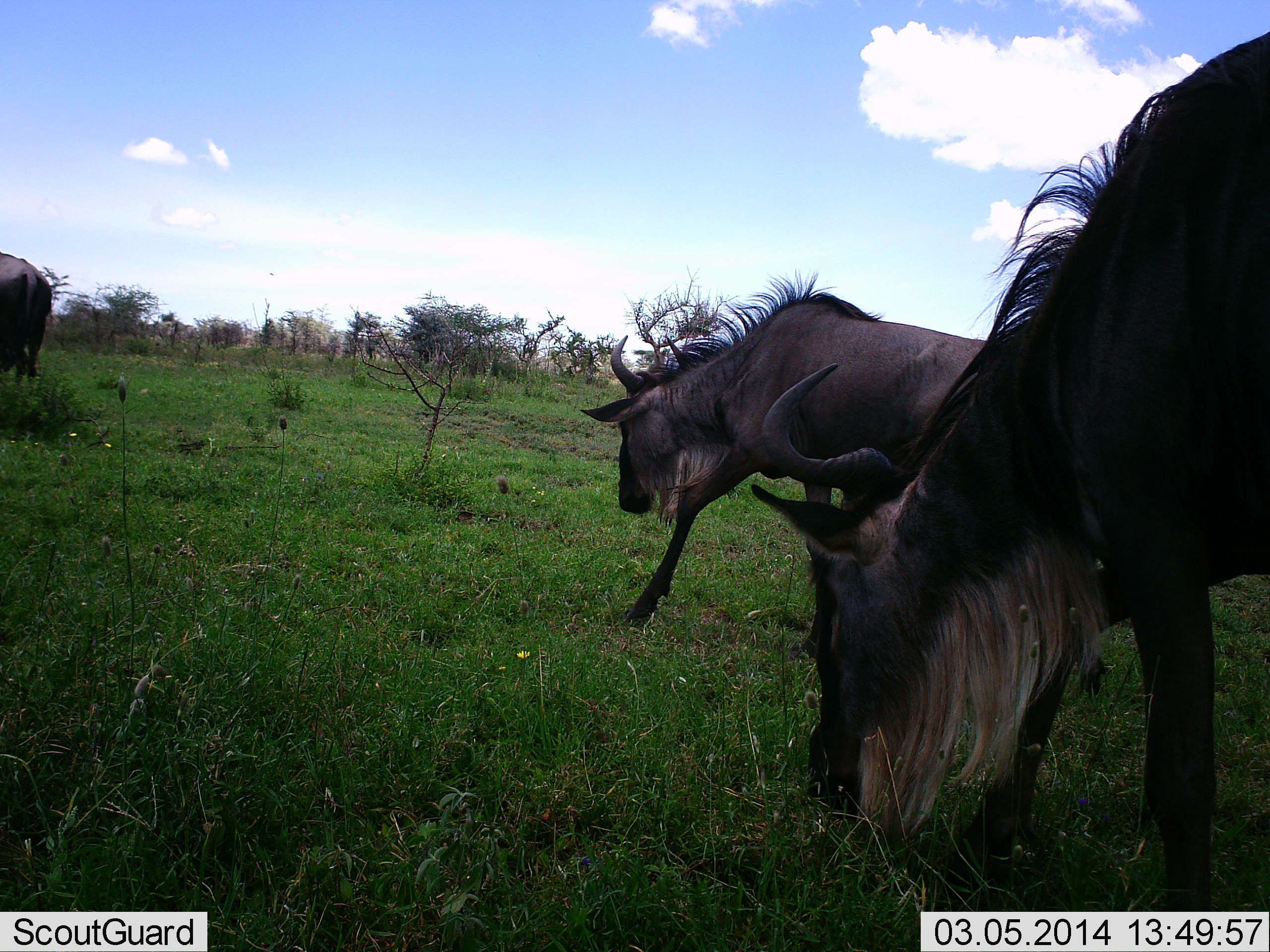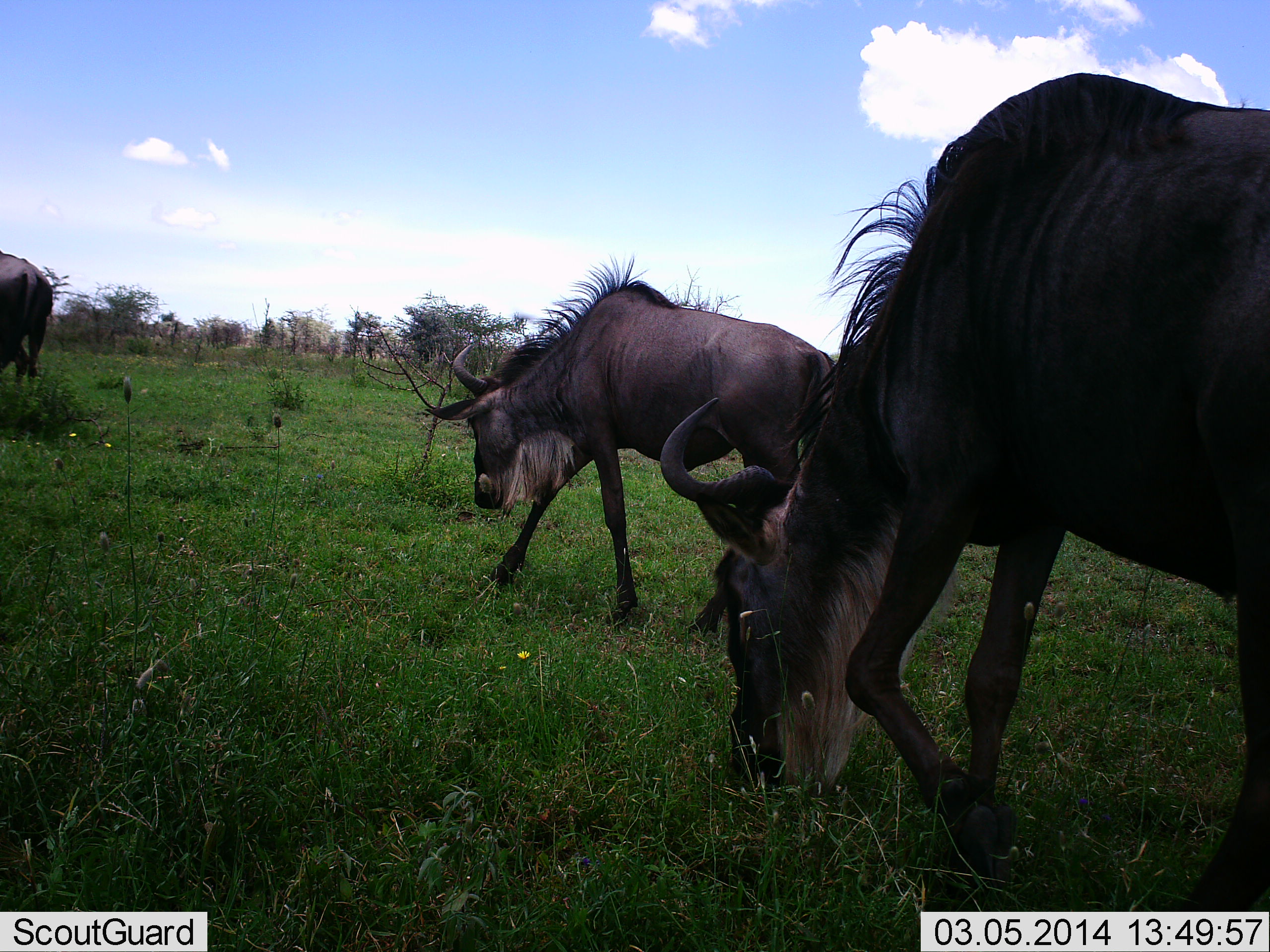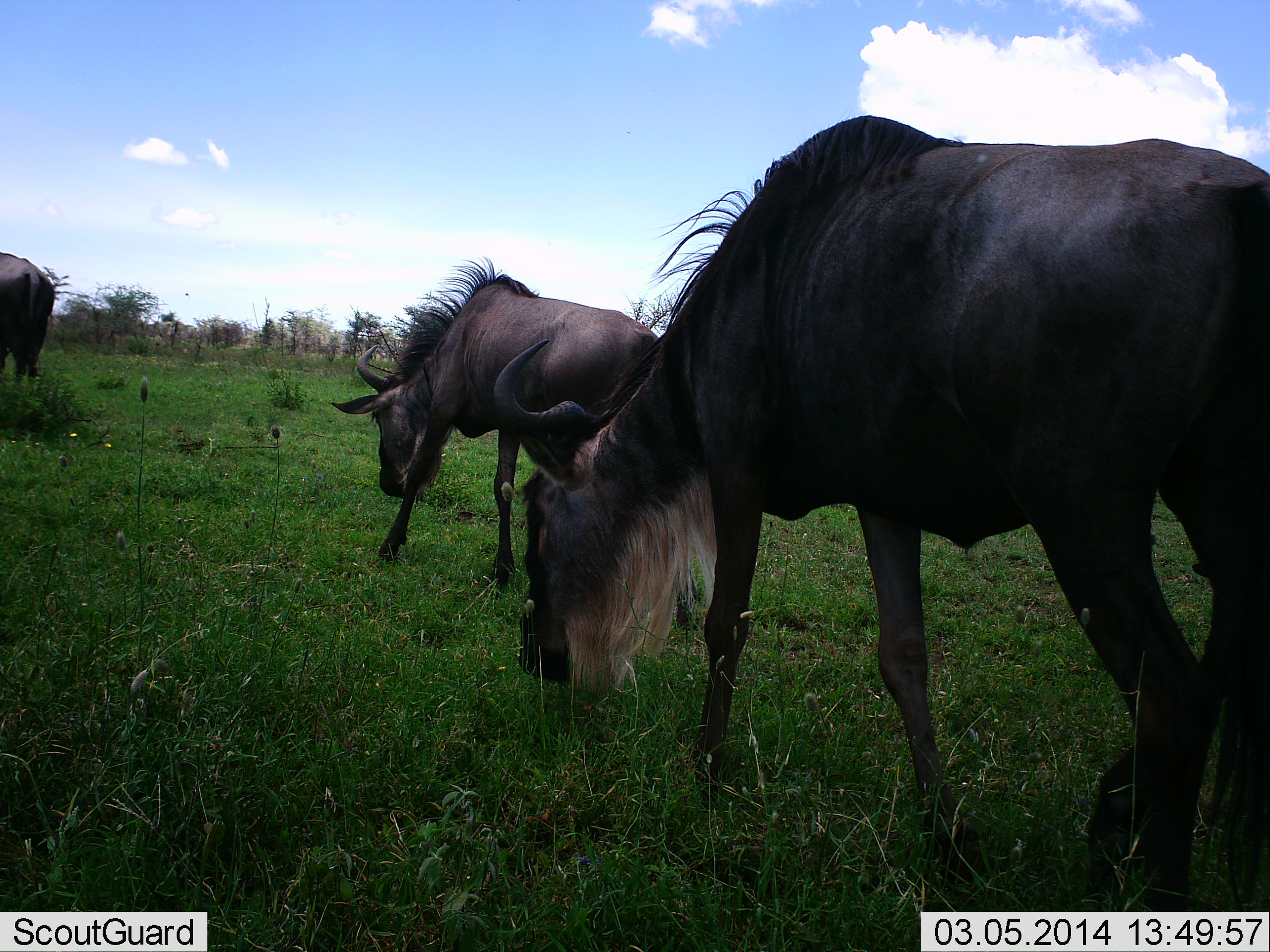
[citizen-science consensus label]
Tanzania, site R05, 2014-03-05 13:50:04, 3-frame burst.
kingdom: Animalia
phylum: Chordata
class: Mammalia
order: Artiodactyla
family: Bovidae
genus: Connochaetes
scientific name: Connochaetes taurinus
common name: blue wildebeest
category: wildebeest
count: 3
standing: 11%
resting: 0%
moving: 74%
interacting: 0%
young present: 0%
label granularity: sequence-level